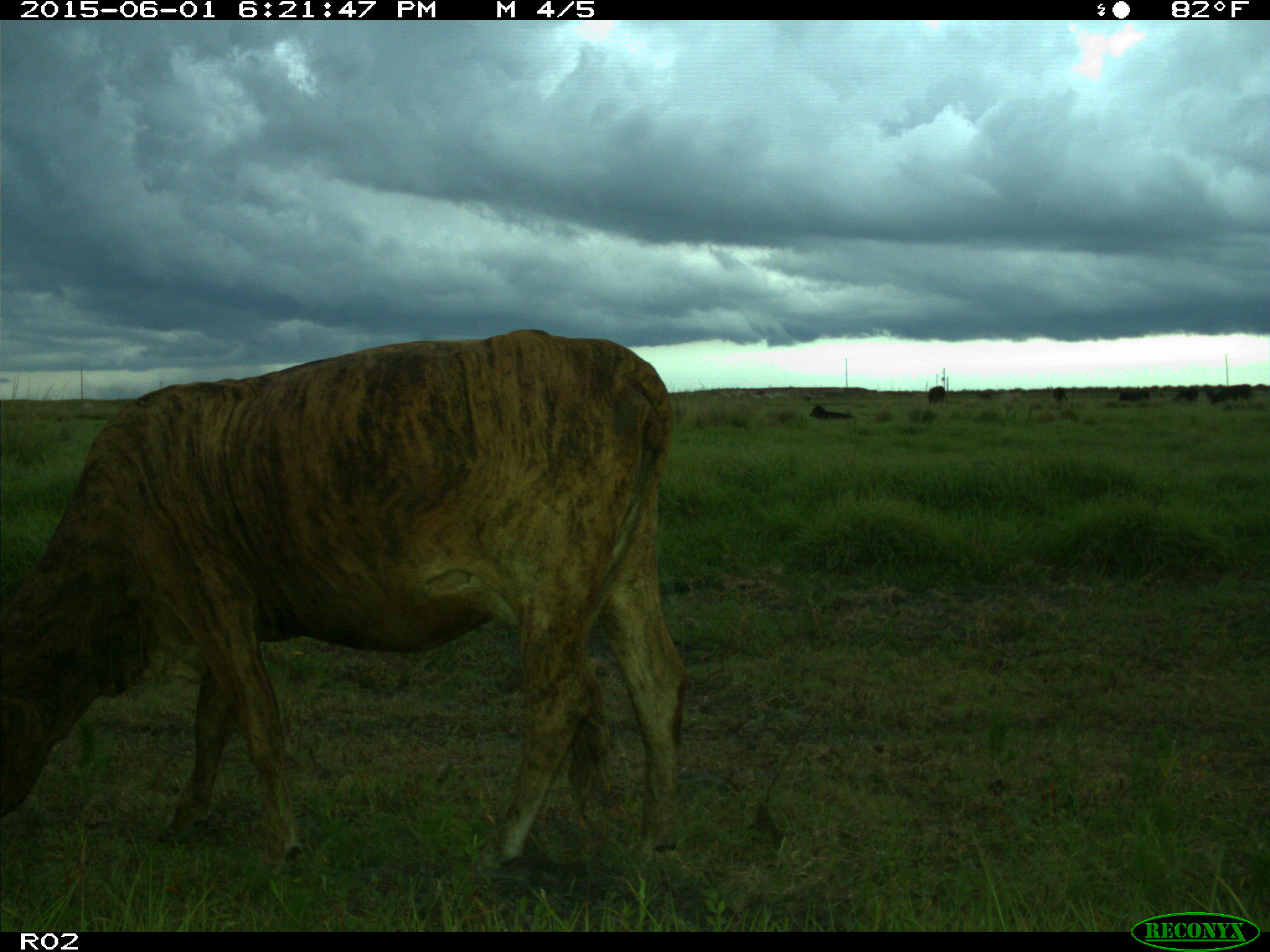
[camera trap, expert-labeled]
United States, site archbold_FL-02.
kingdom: Animalia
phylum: Chordata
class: Mammalia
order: Artiodactyla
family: Bovidae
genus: Bos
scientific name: Bos taurus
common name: domestic cow